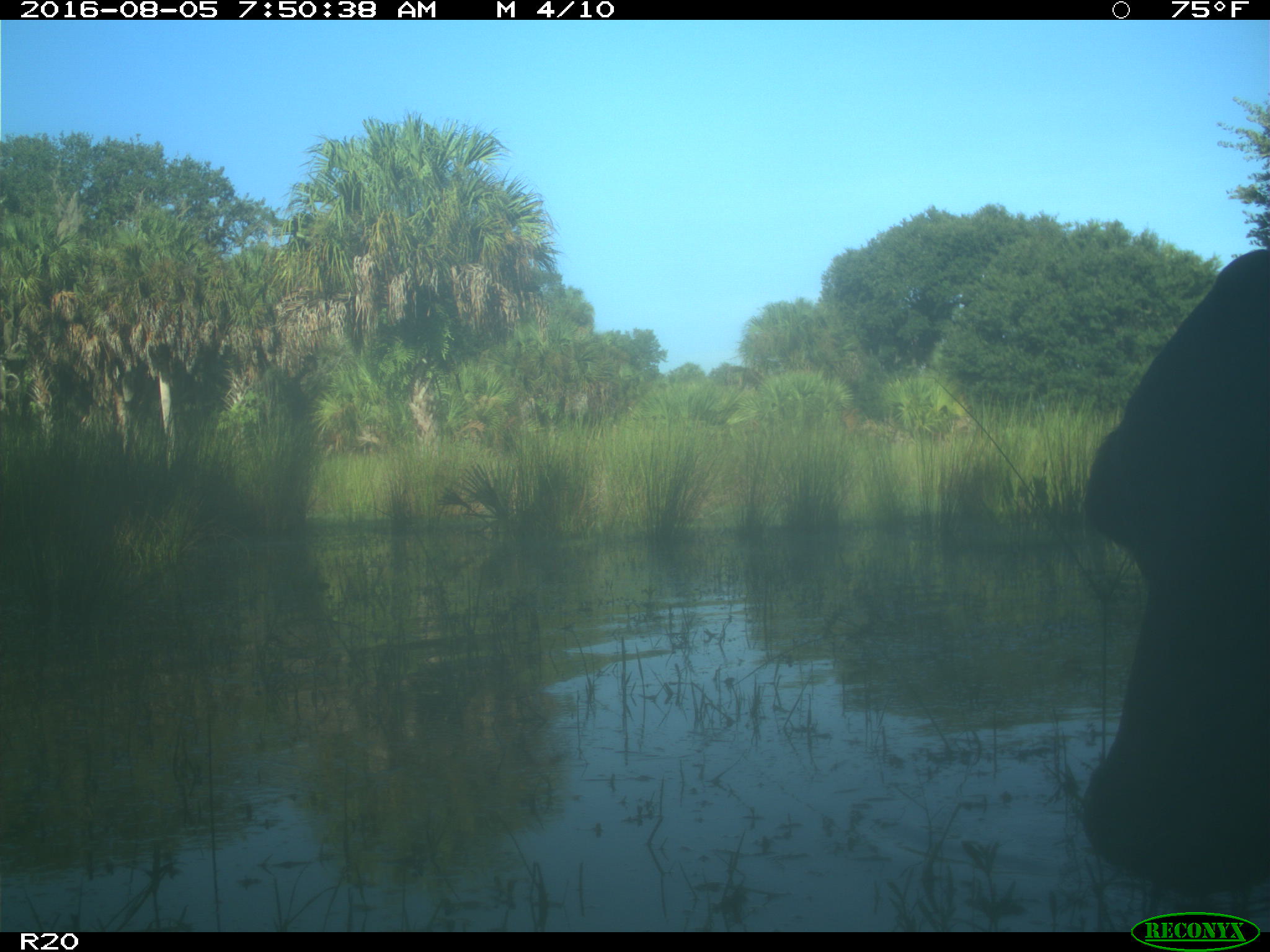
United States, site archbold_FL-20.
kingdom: Animalia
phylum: Chordata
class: Mammalia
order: Artiodactyla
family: Bovidae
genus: Bos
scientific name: Bos taurus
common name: domestic cow